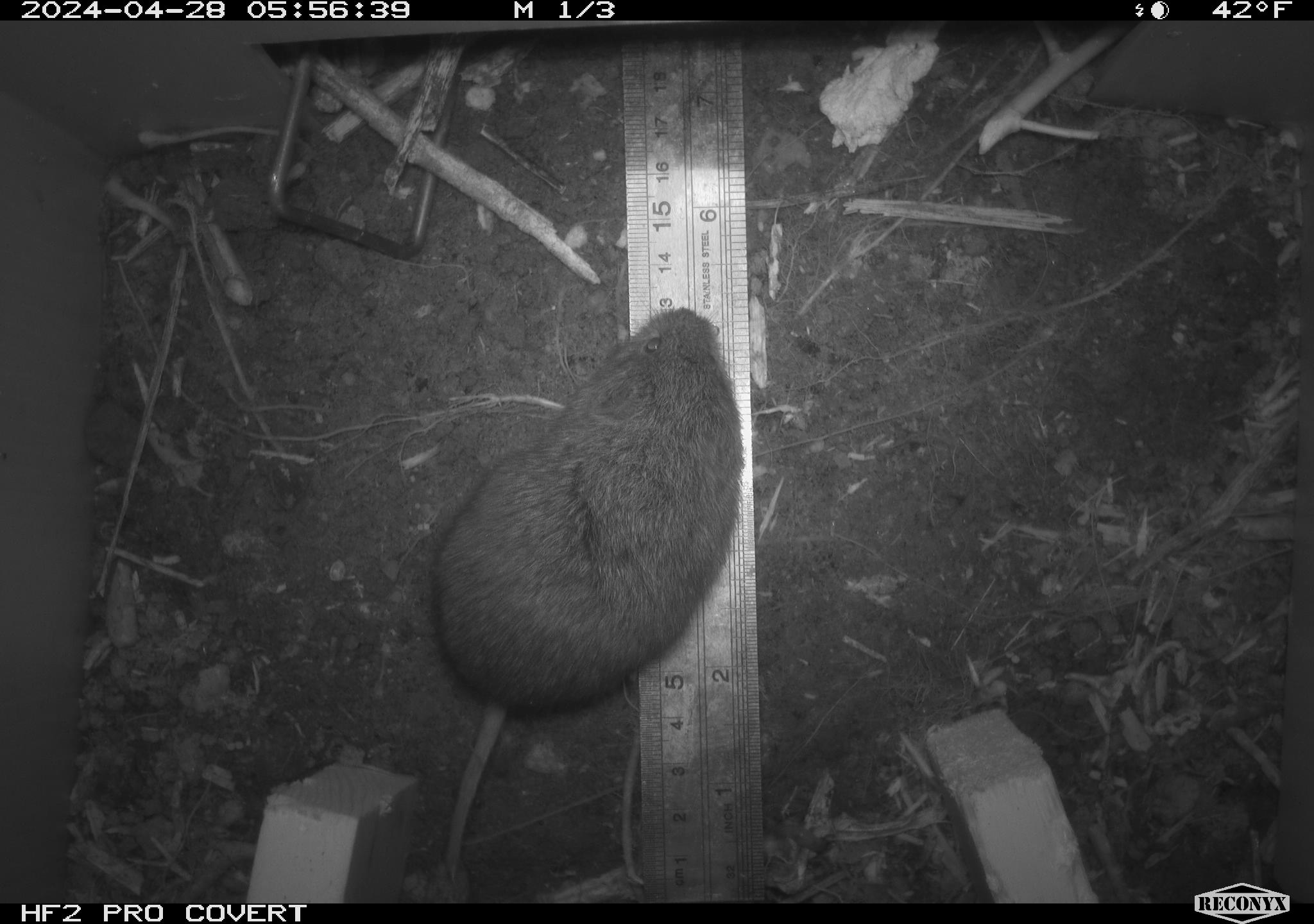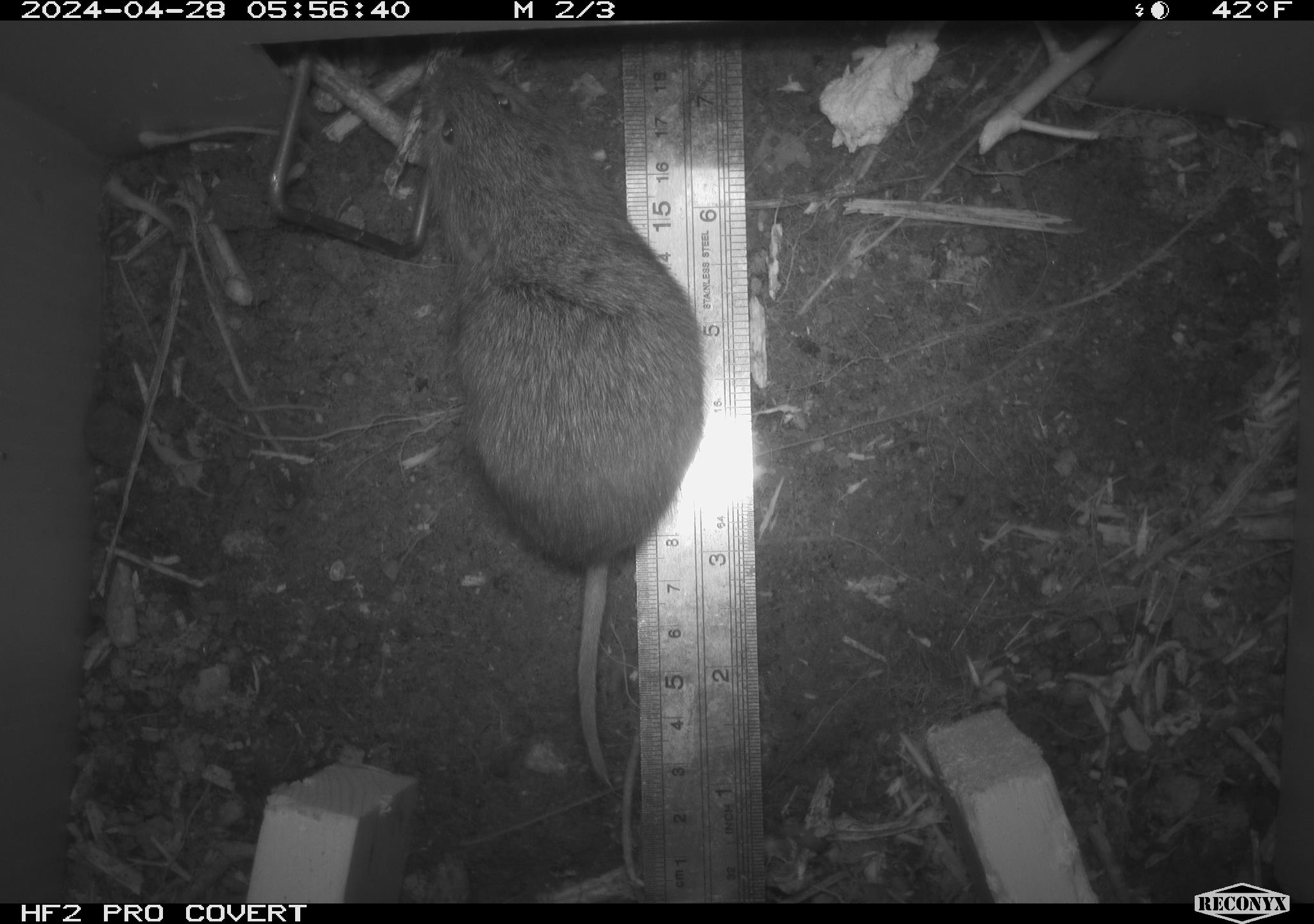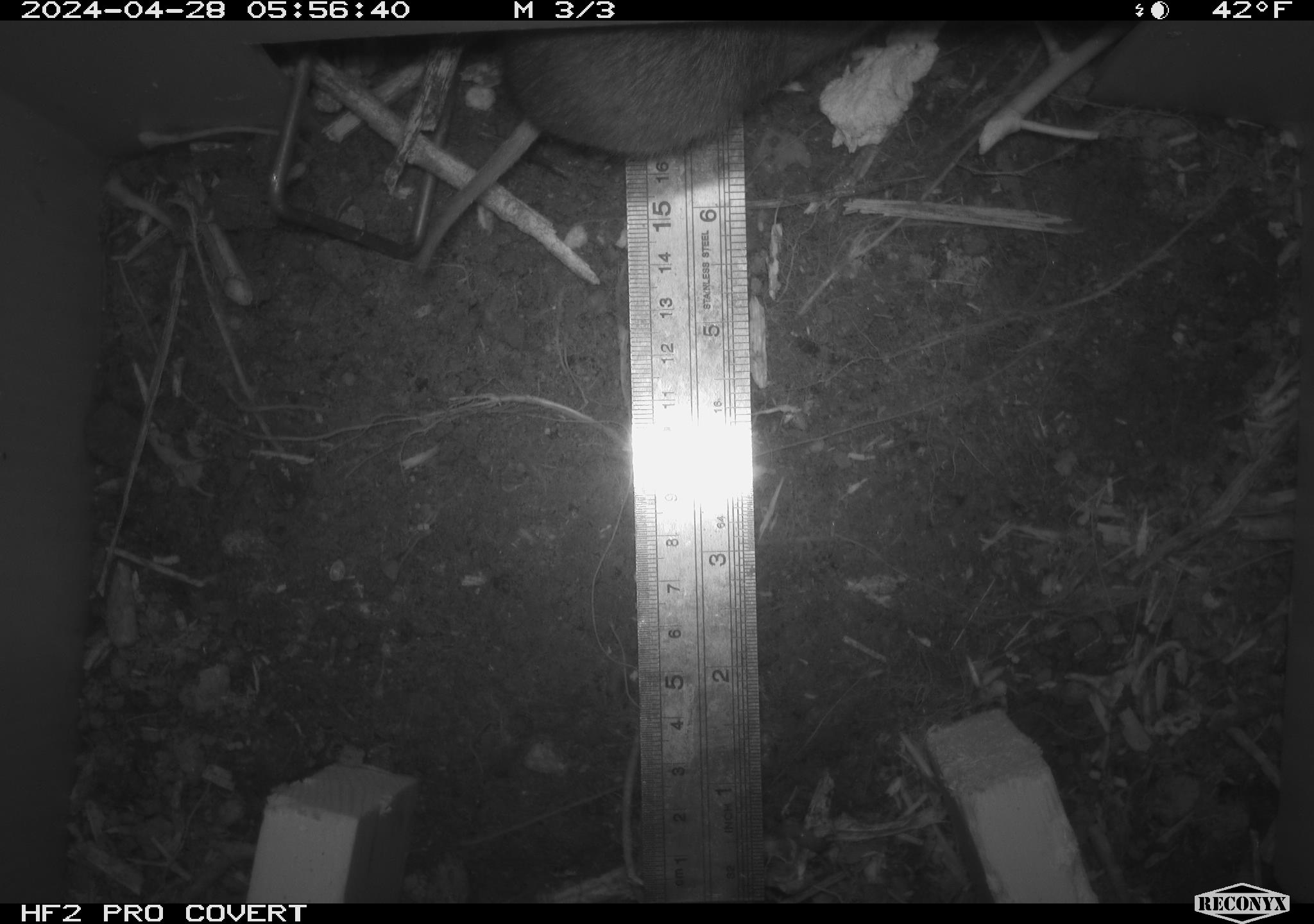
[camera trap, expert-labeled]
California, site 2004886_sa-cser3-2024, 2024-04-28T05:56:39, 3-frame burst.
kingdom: Animalia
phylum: Chordata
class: Mammalia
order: Rodentia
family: Cricetidae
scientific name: Cricetidae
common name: hamsters, voles, lemmings, and allies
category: cricetidae family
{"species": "cricetidae family (hamsters, voles, lemmings, and allies) (Cricetidae)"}